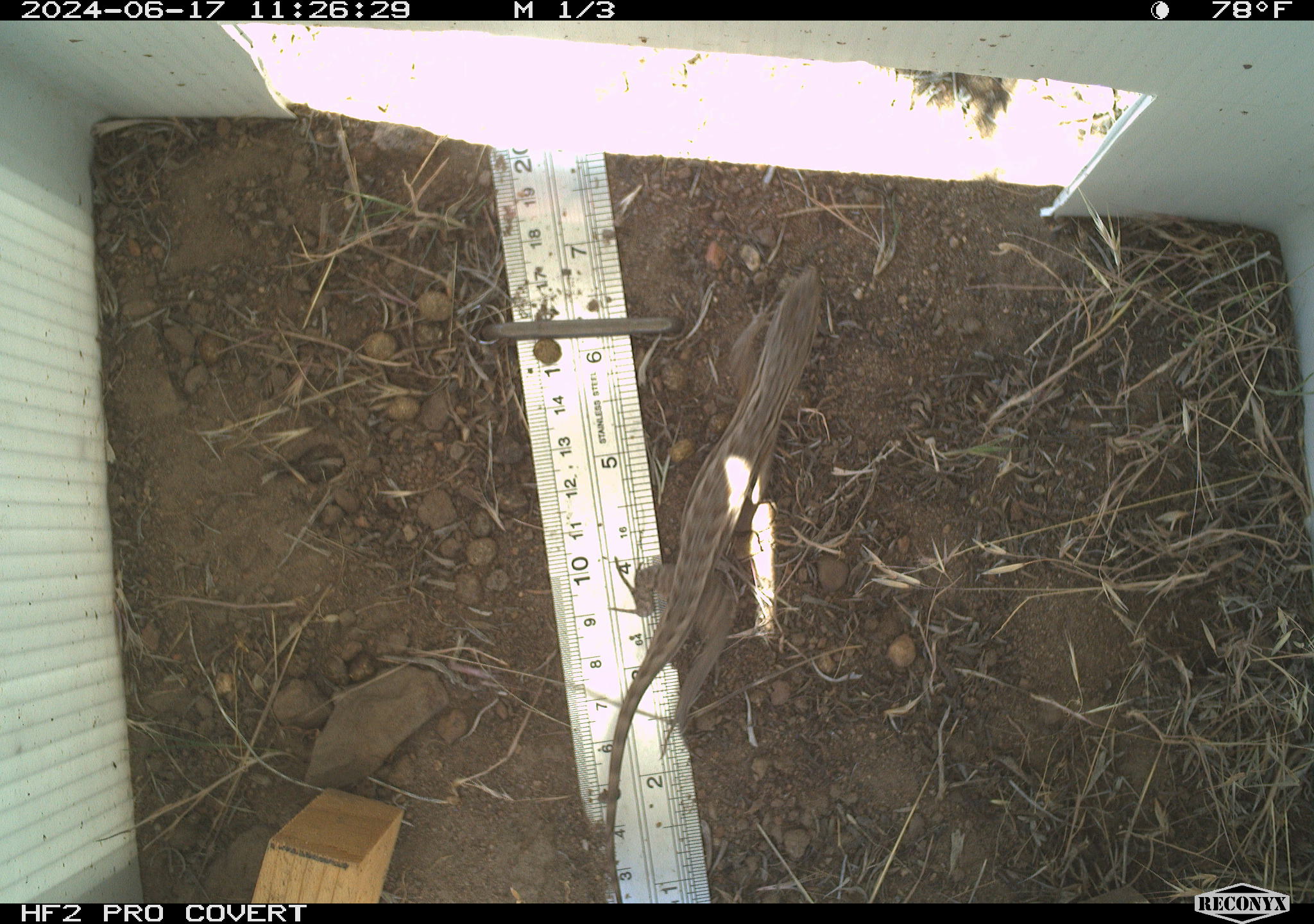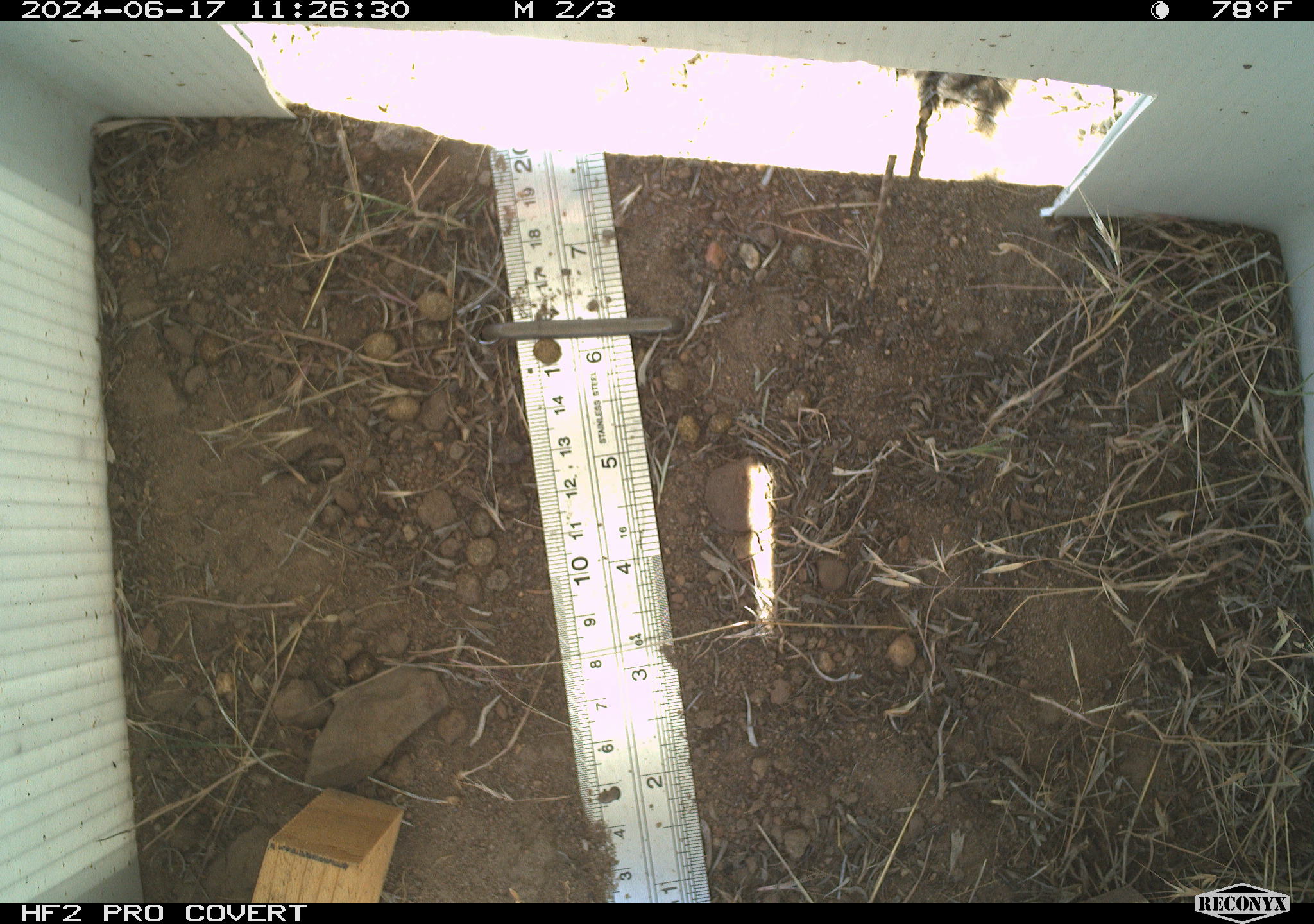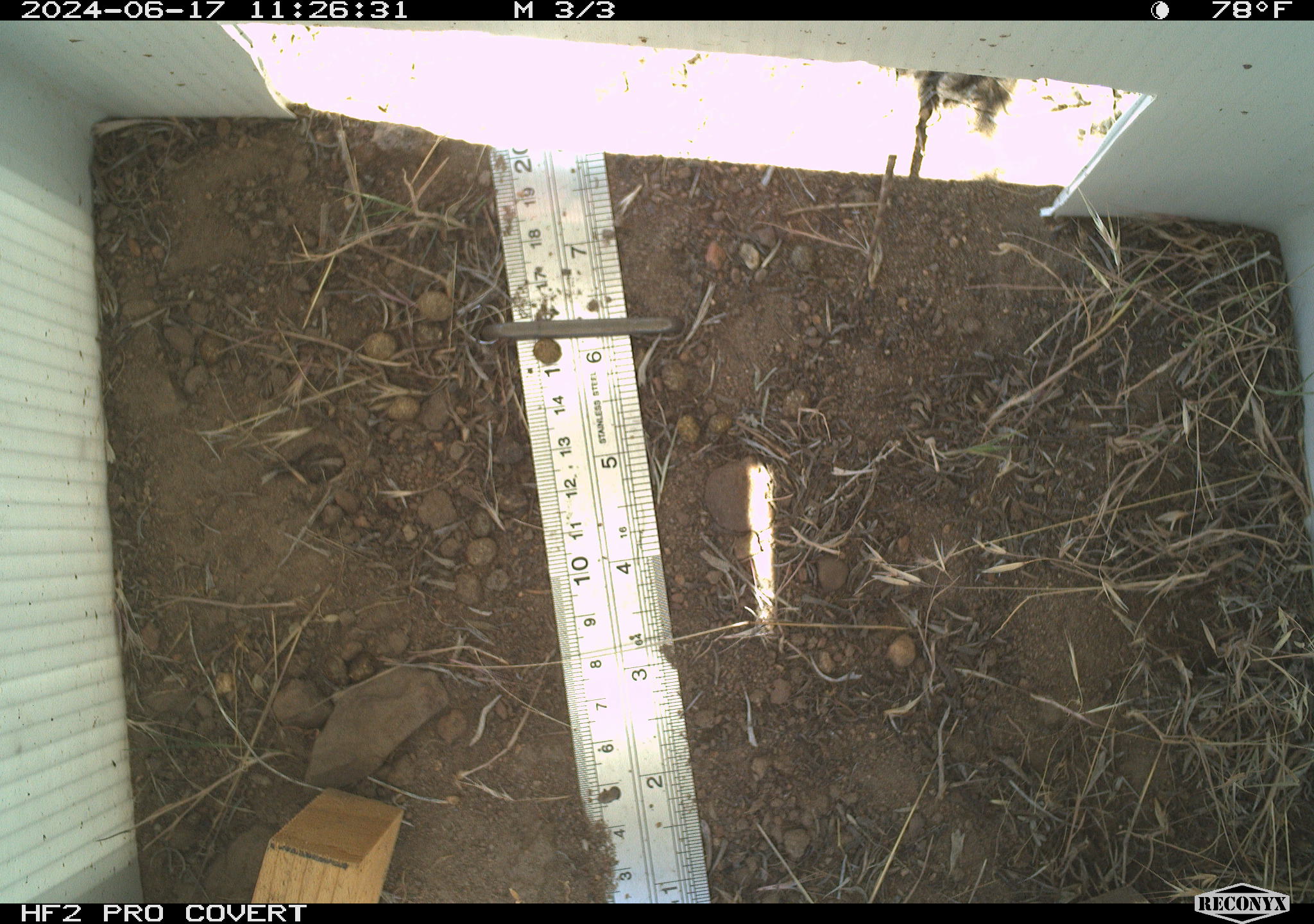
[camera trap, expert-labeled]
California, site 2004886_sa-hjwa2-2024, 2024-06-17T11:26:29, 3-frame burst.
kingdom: Animalia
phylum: Chordata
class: Reptilia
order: Squamata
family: Phrynosomatidae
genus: Sceloporus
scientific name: Sceloporus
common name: spiny lizards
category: sceloporus species